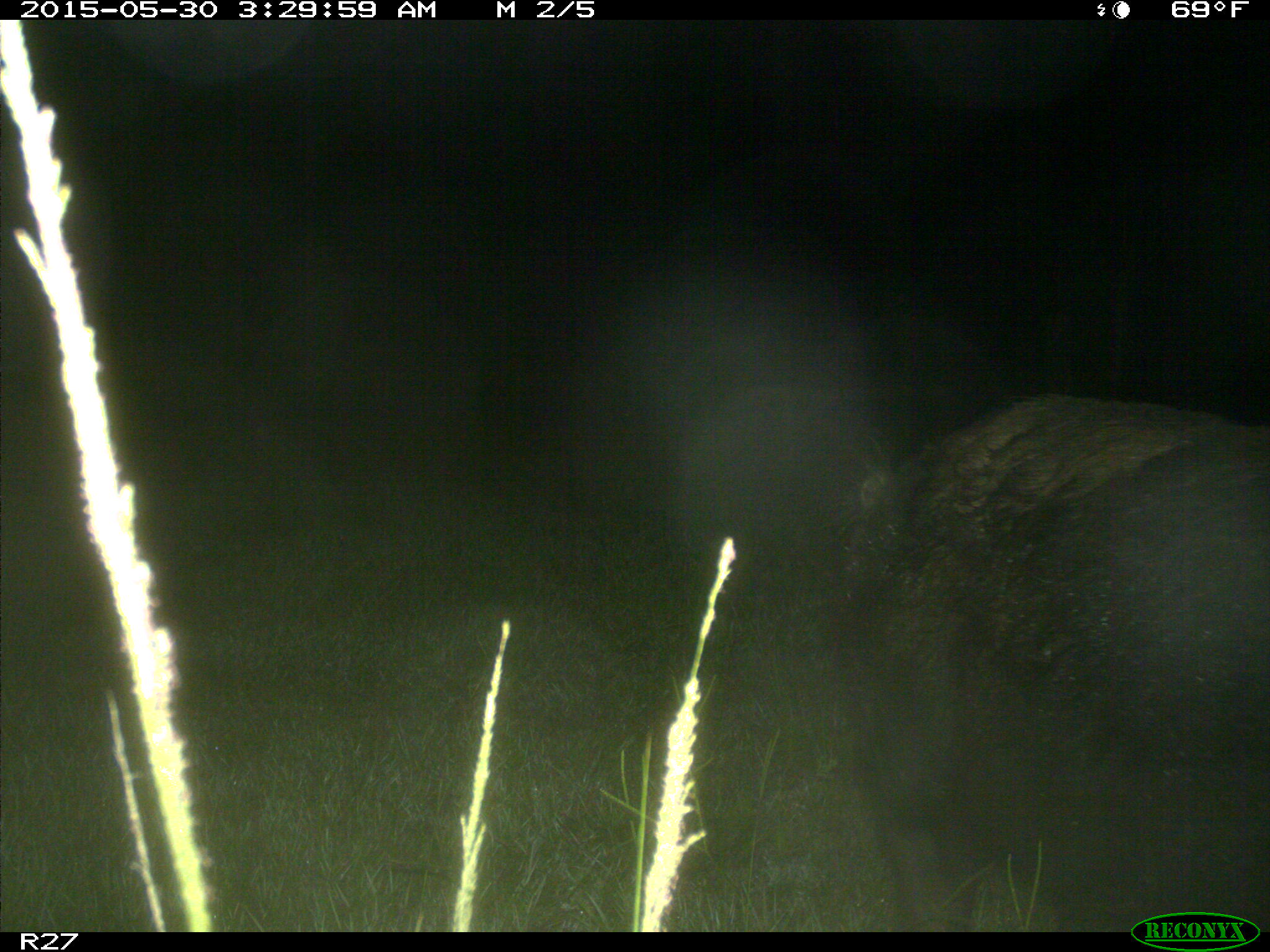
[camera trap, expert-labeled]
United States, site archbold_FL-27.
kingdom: Animalia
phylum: Chordata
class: Mammalia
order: Artiodactyla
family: Suidae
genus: Sus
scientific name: Sus scrofa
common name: wild boar